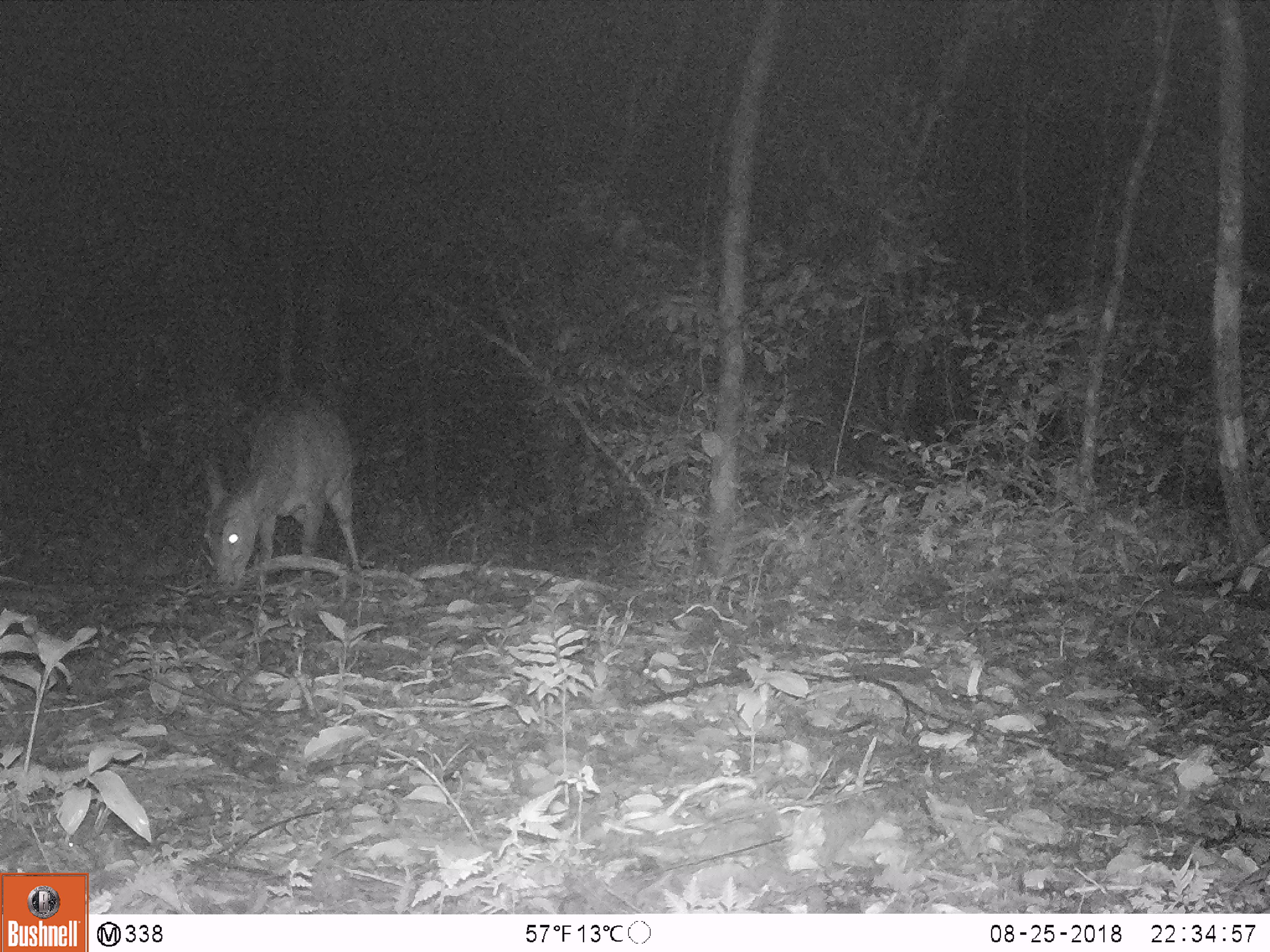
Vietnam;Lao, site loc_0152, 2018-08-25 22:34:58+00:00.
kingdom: Animalia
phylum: Chordata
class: Mammalia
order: Artiodactyla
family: Cervidae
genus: Muntiacus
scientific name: Muntiacus vuquangensis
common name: large-antlered muntjac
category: large antlered muntjac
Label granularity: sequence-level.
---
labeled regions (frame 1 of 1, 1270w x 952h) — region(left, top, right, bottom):
large antlered muntjac: region(198, 397, 364, 588)